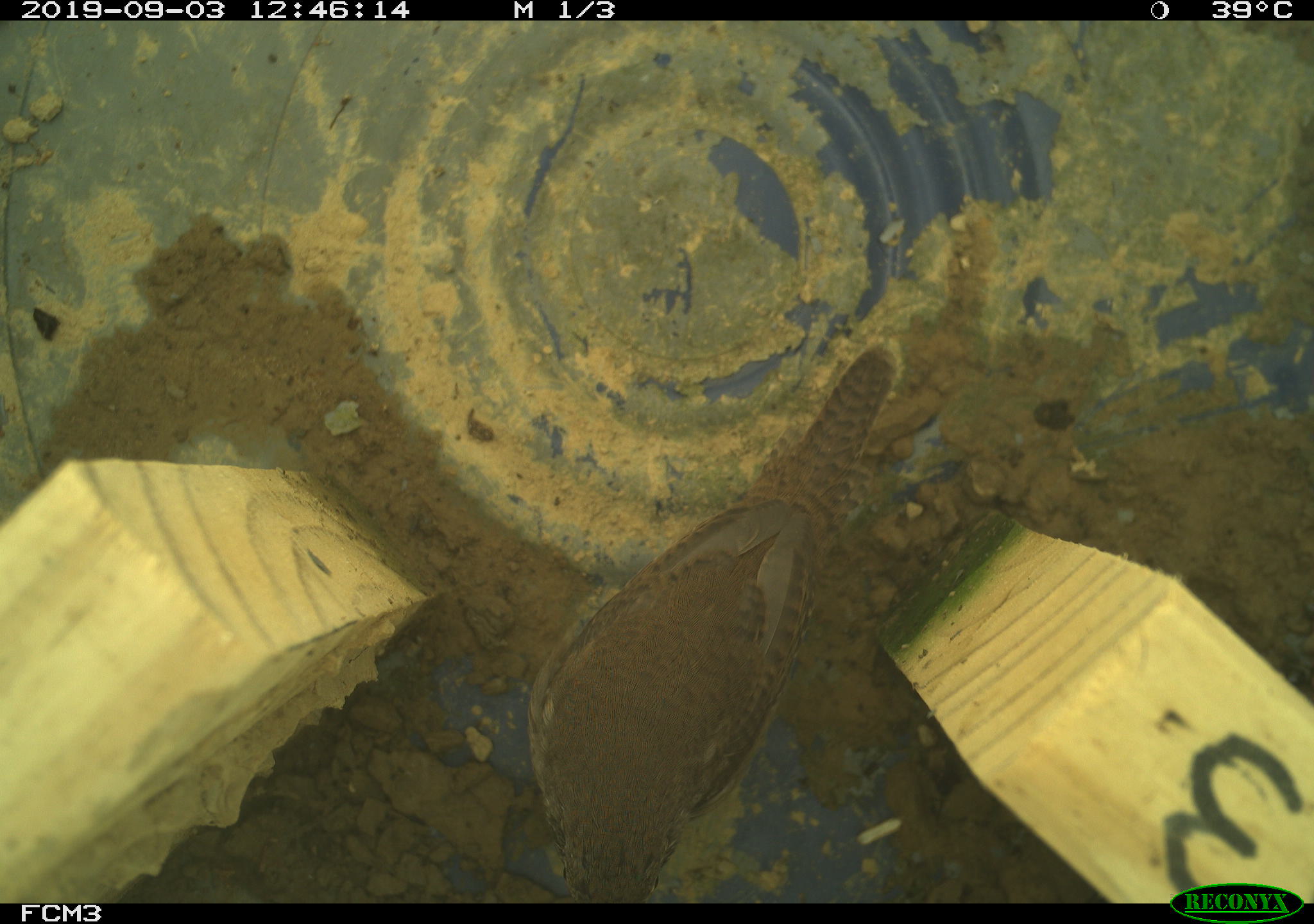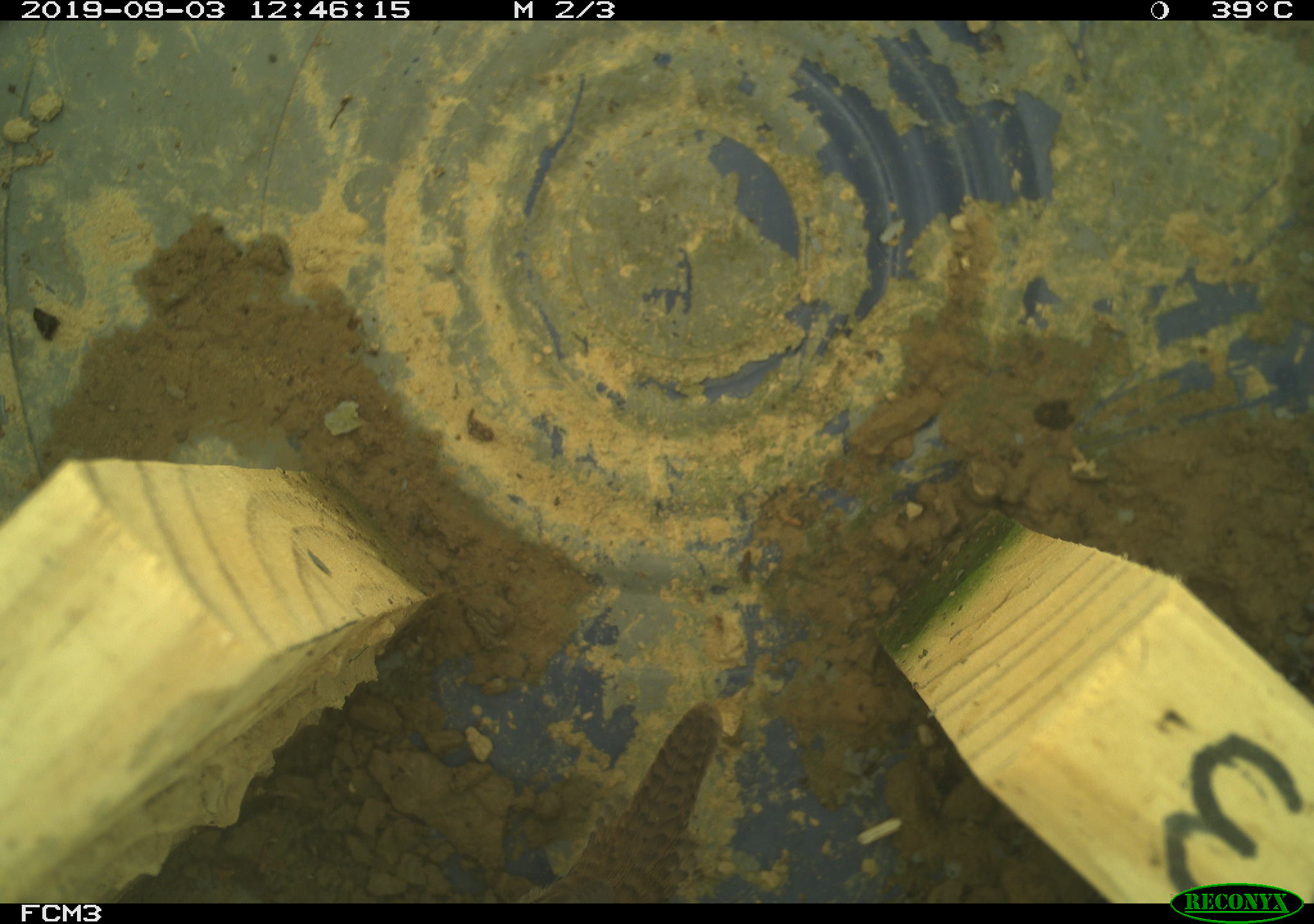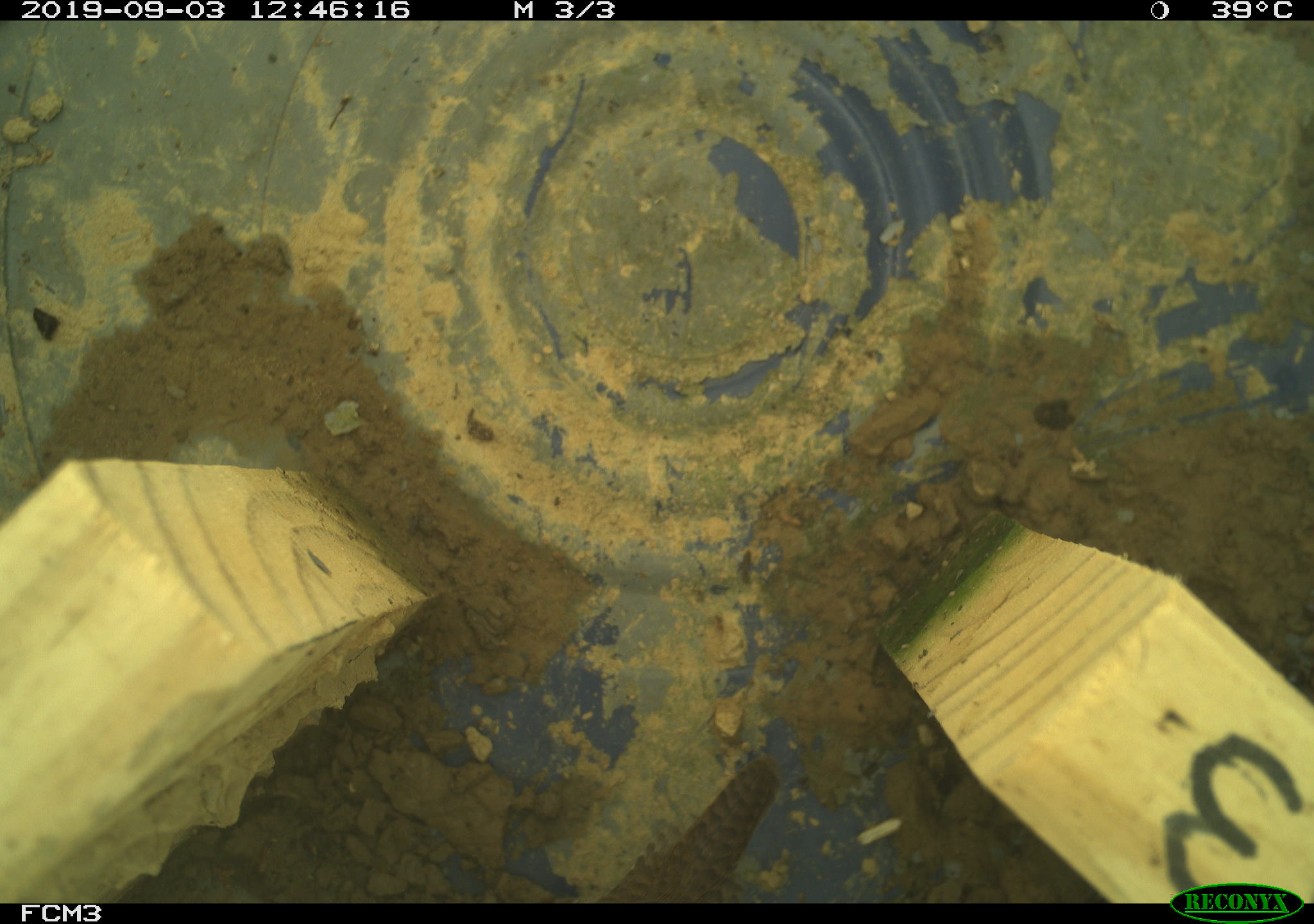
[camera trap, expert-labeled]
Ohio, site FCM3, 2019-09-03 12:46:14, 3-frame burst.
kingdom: Animalia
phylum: Chordata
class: Aves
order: Passeriformes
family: Troglodytidae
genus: Troglodytes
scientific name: Troglodytes aedon aedon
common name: northern house wren